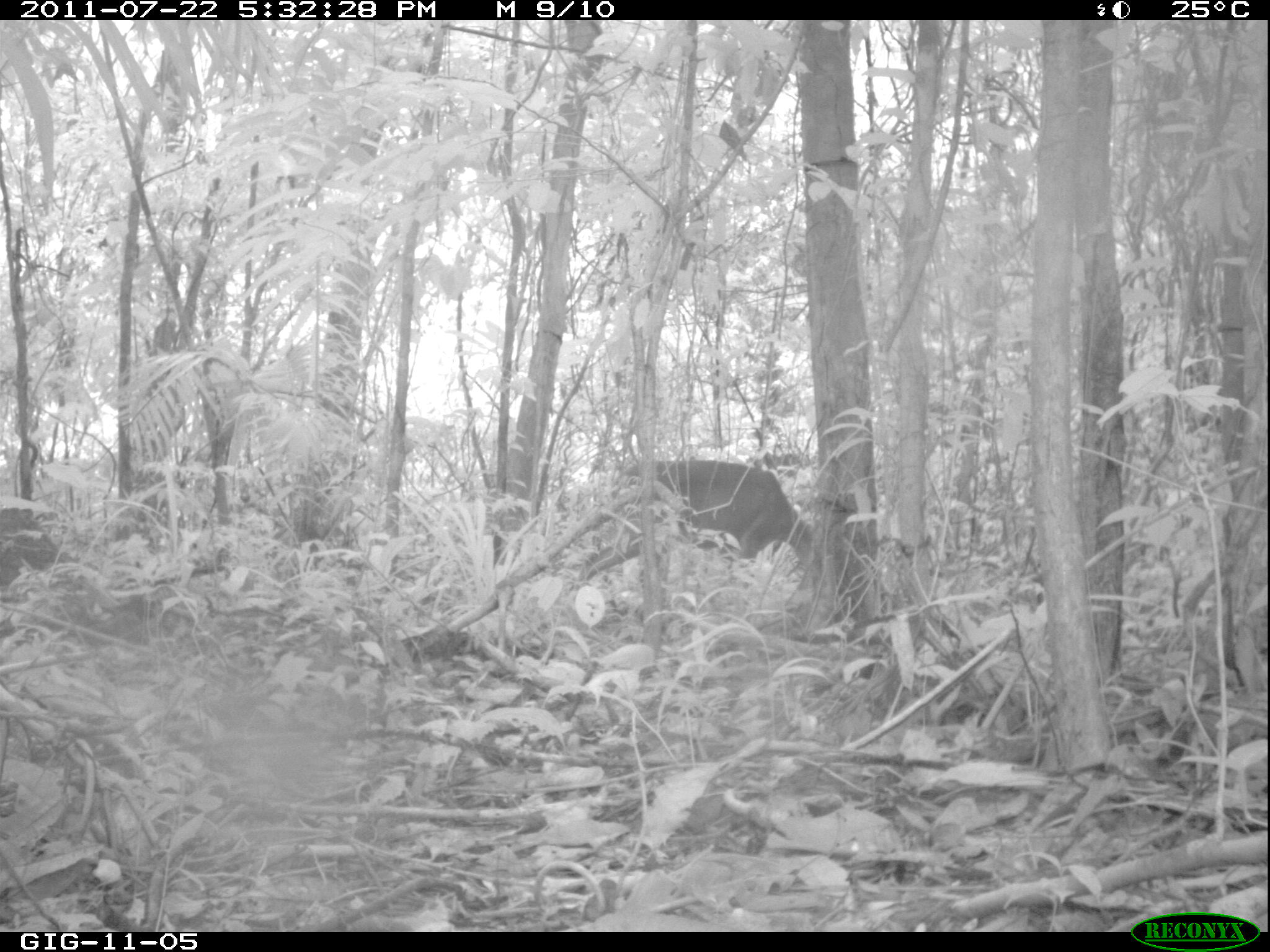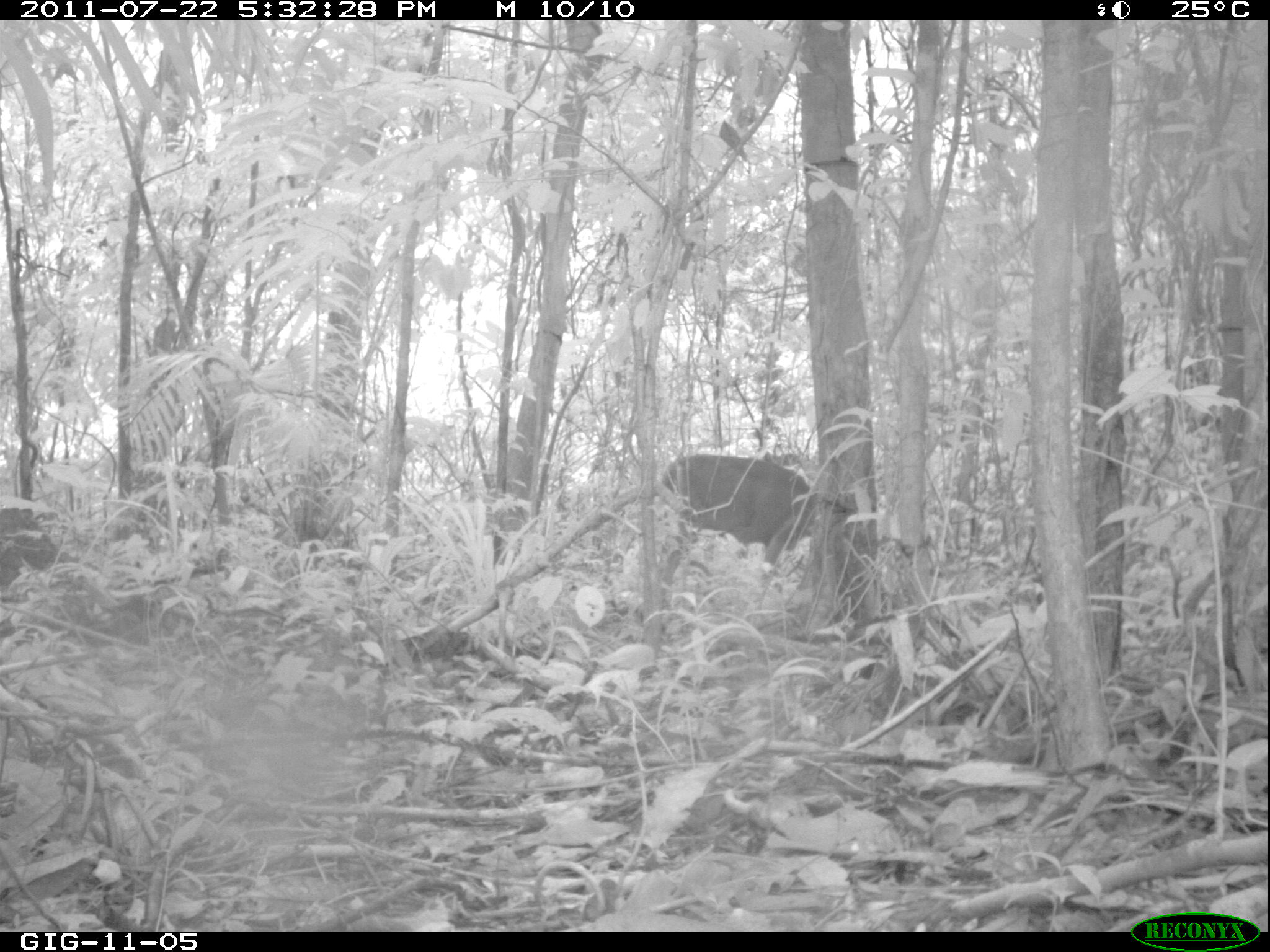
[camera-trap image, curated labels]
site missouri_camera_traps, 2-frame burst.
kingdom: Animalia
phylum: Chordata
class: Mammalia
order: Artiodactyla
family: Cervidae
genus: Odocoileus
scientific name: Odocoileus virginianus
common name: white-tailed deer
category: white tailed deer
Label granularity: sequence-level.